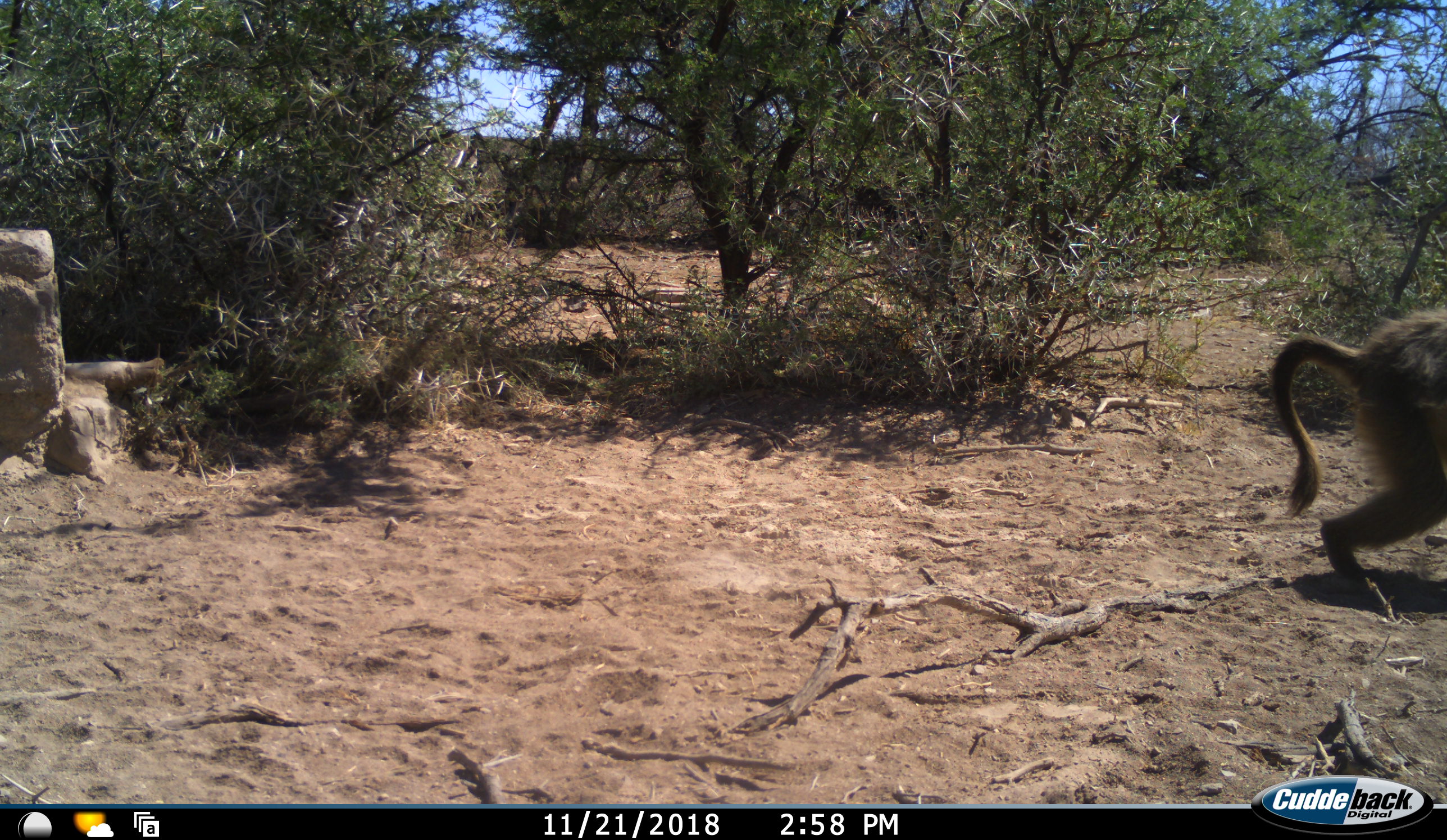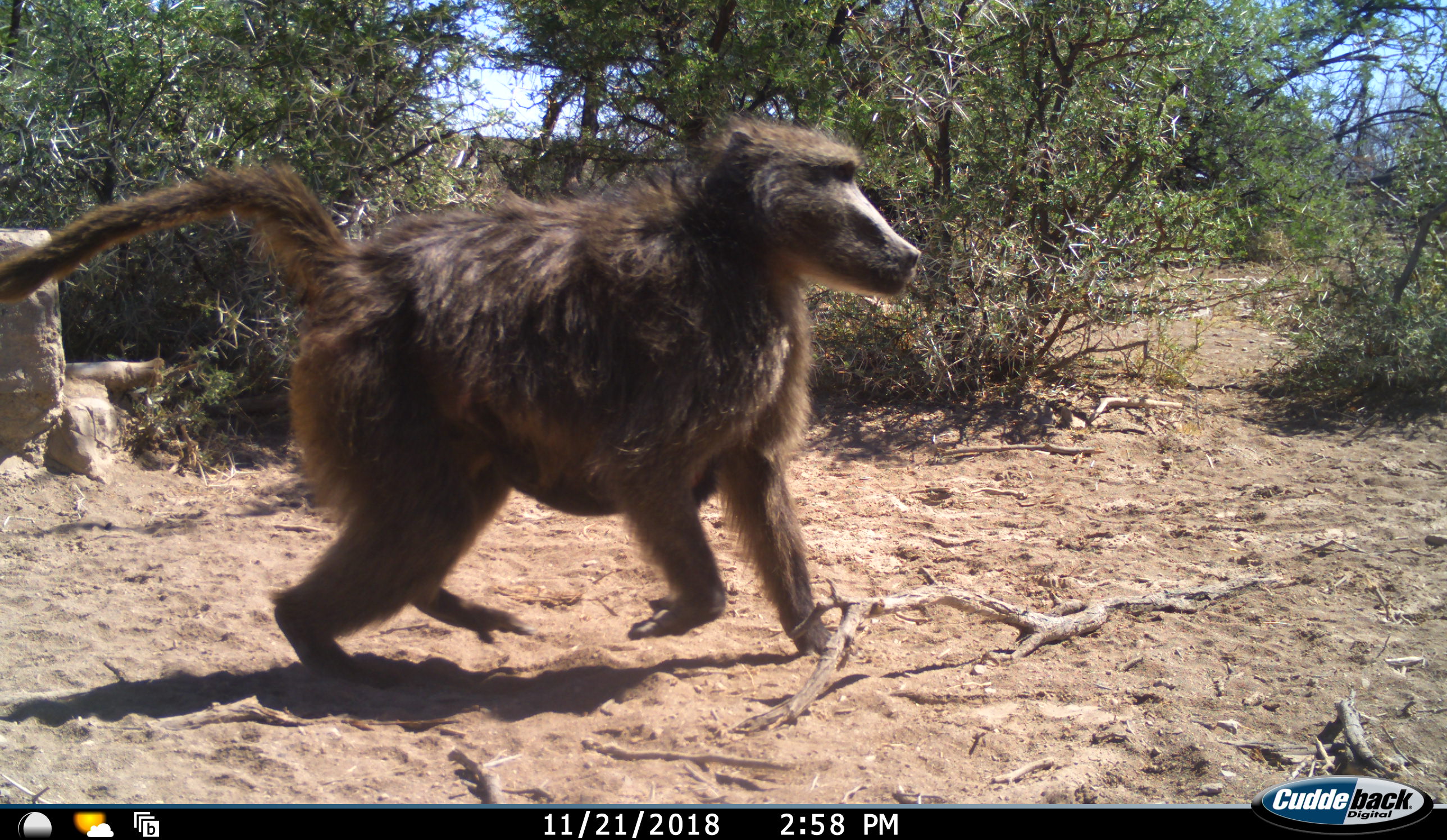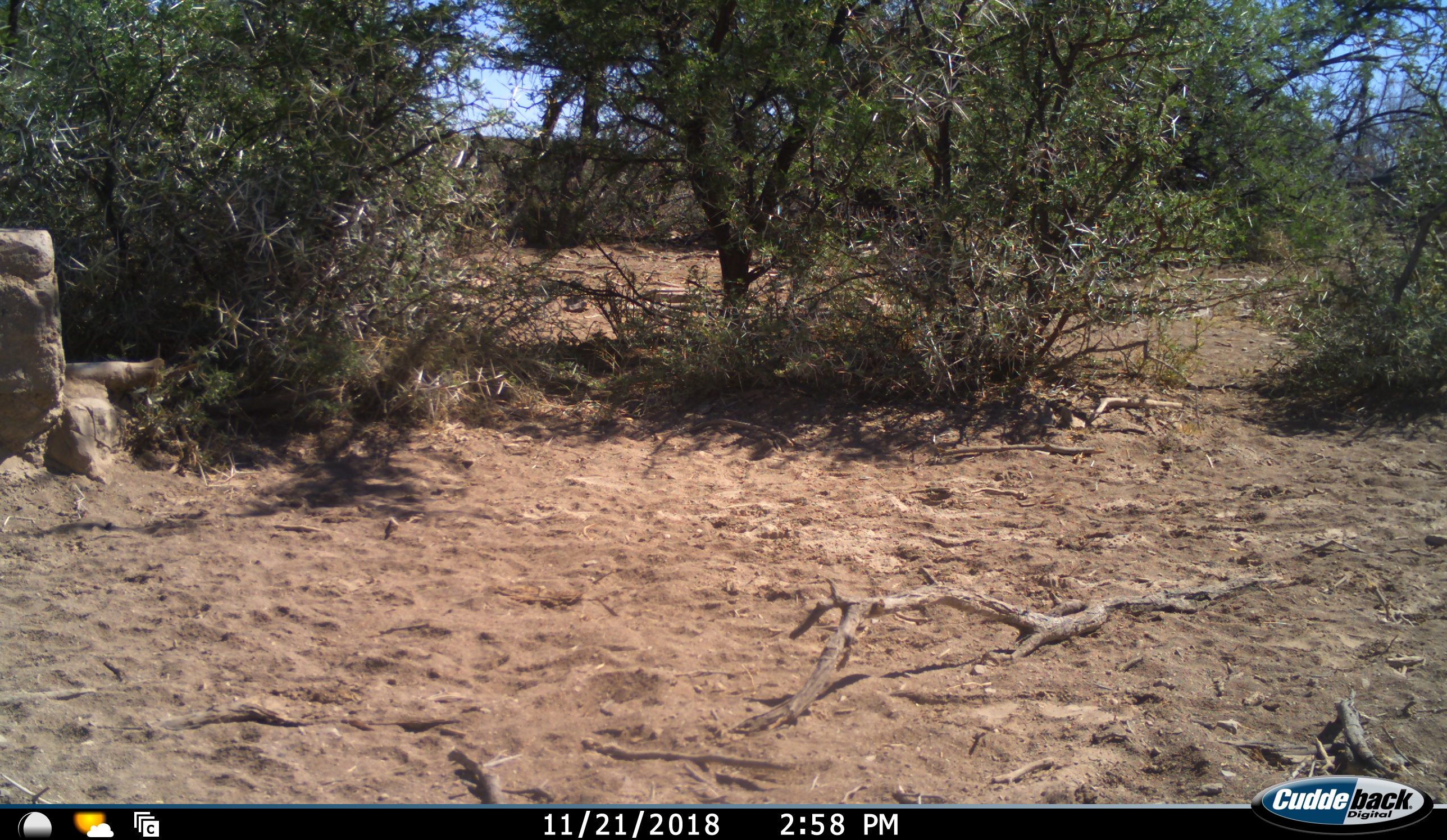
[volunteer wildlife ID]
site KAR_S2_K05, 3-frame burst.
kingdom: Animalia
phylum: Chordata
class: Mammalia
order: Primates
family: Cercopithecidae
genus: Papio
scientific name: Papio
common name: baboon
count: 2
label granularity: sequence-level